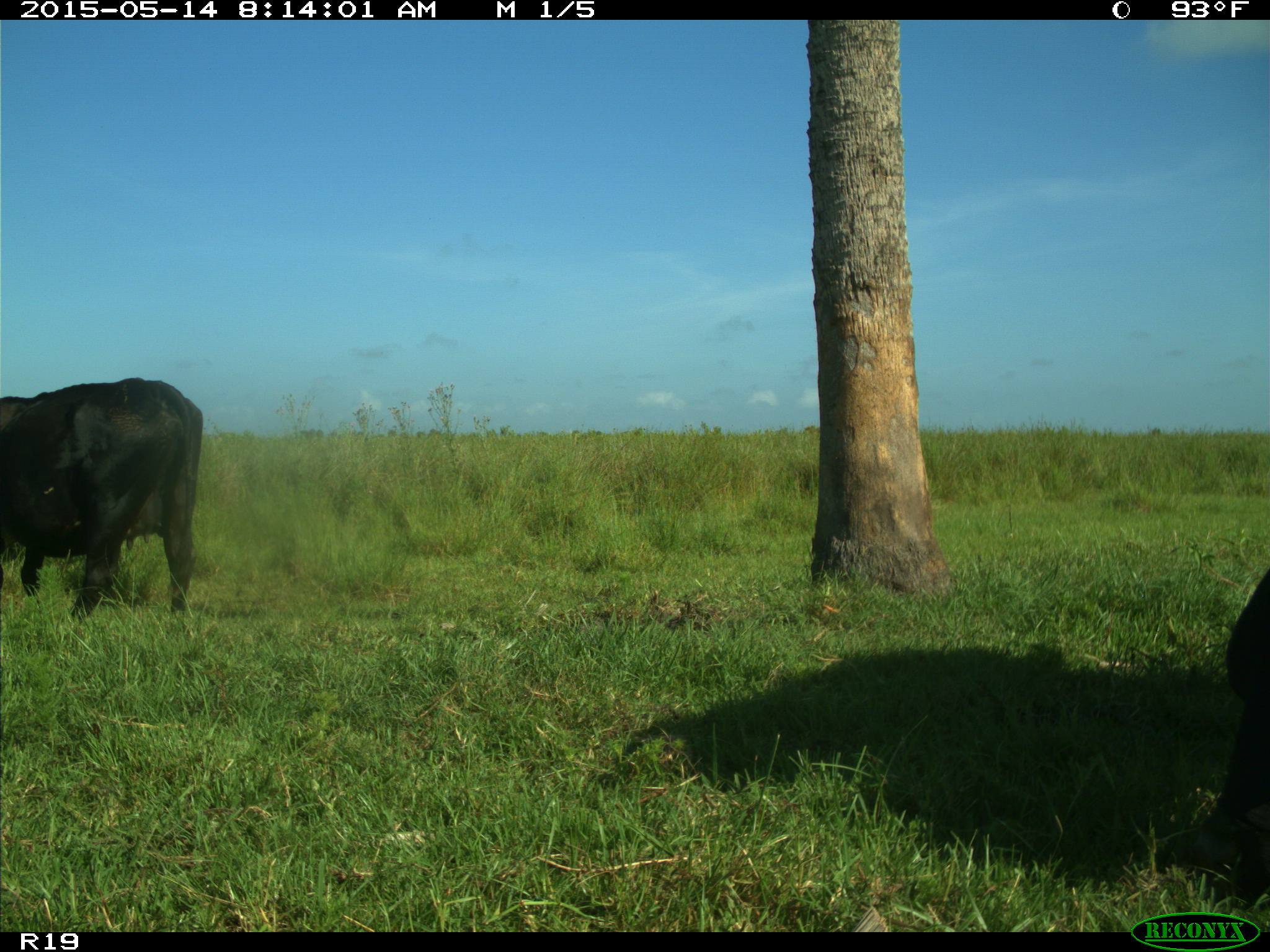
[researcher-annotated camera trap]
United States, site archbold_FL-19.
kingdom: Animalia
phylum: Chordata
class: Mammalia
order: Artiodactyla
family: Bovidae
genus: Bos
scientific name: Bos taurus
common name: domestic cow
Bos taurus (domestic cow).